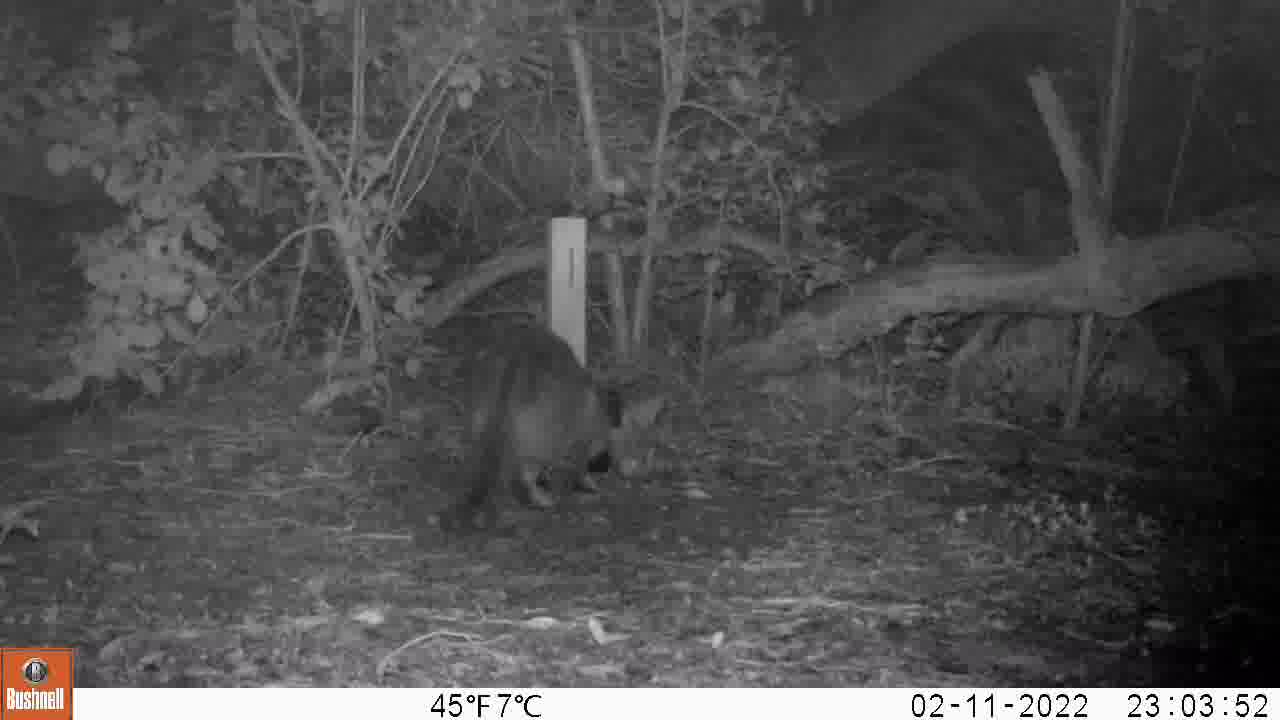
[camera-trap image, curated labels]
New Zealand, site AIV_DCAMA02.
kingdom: Animalia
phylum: Chordata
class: Mammalia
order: Carnivora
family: Felidae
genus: Felis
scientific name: Felis catus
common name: domestic cat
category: cat